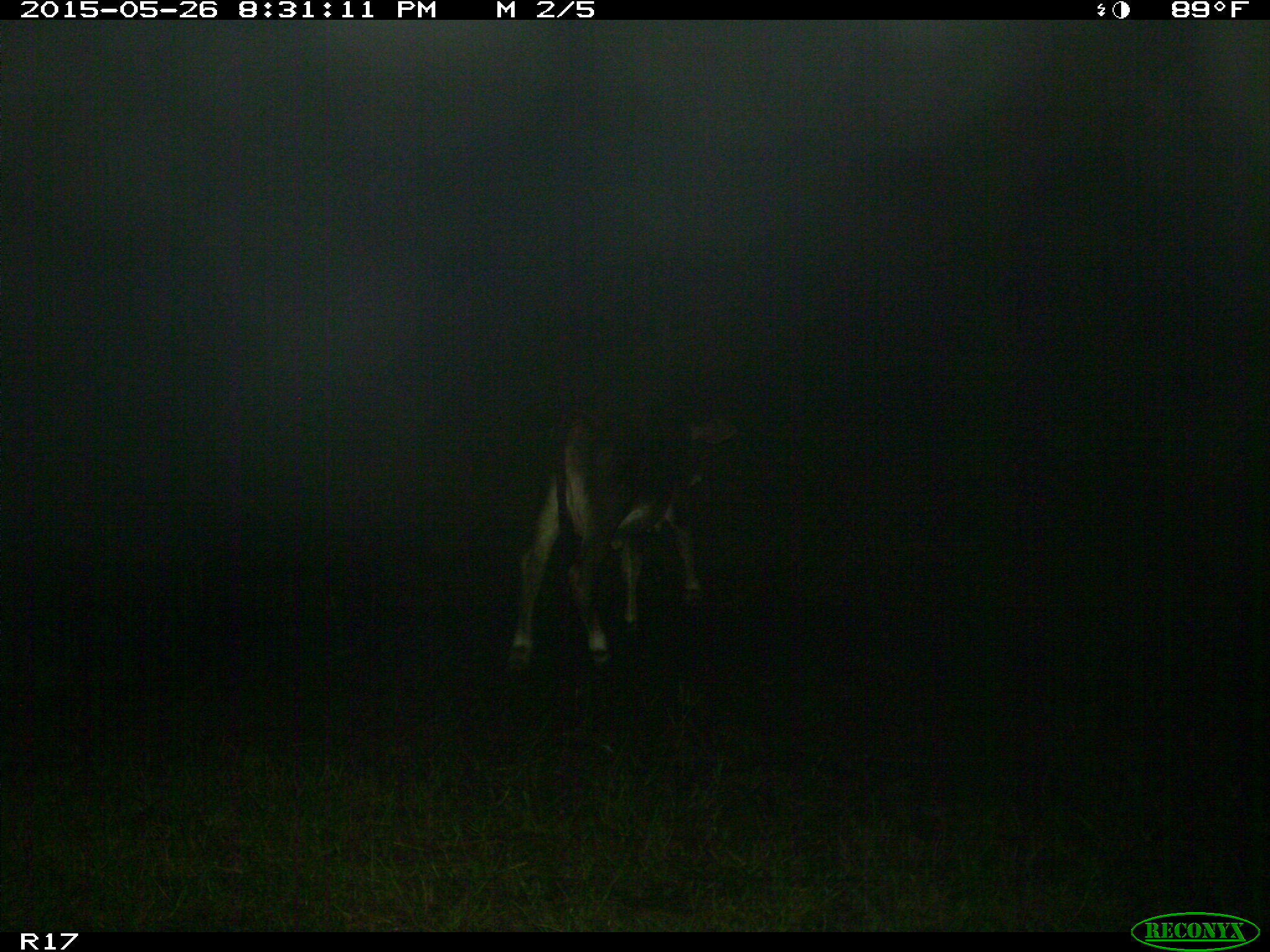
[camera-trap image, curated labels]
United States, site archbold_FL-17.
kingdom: Animalia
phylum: Chordata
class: Mammalia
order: Artiodactyla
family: Bovidae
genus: Bos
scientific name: Bos taurus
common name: domestic cow